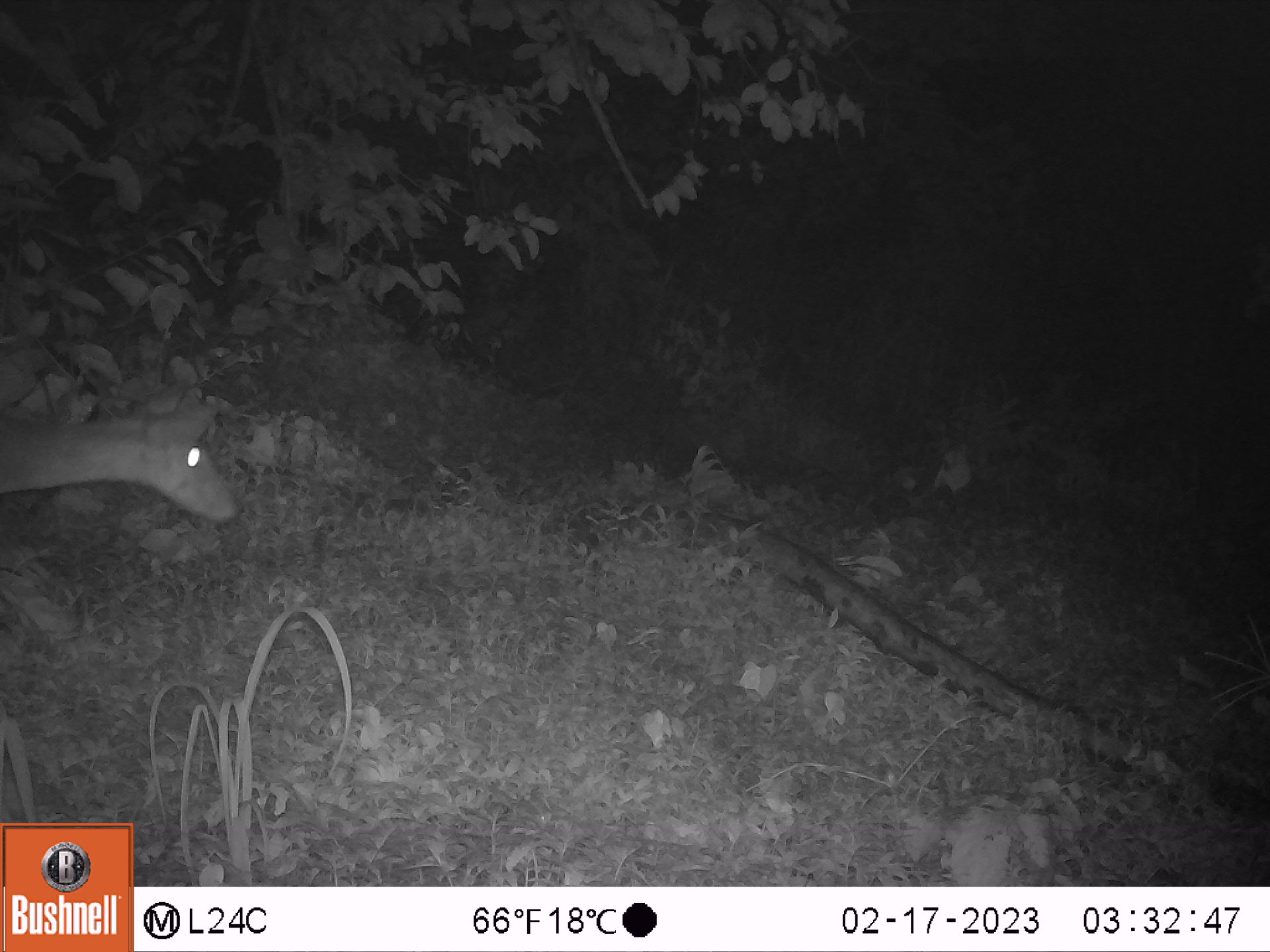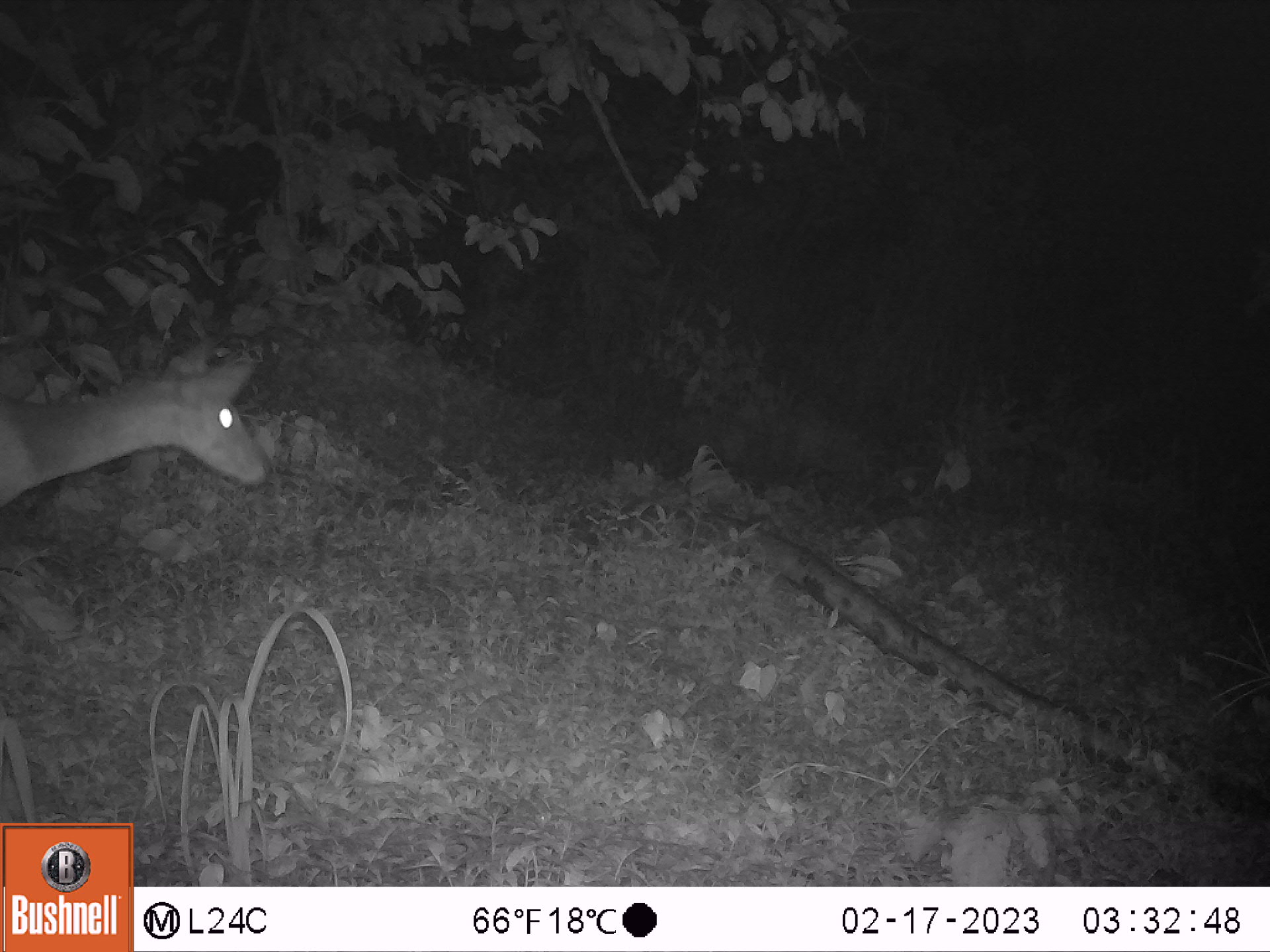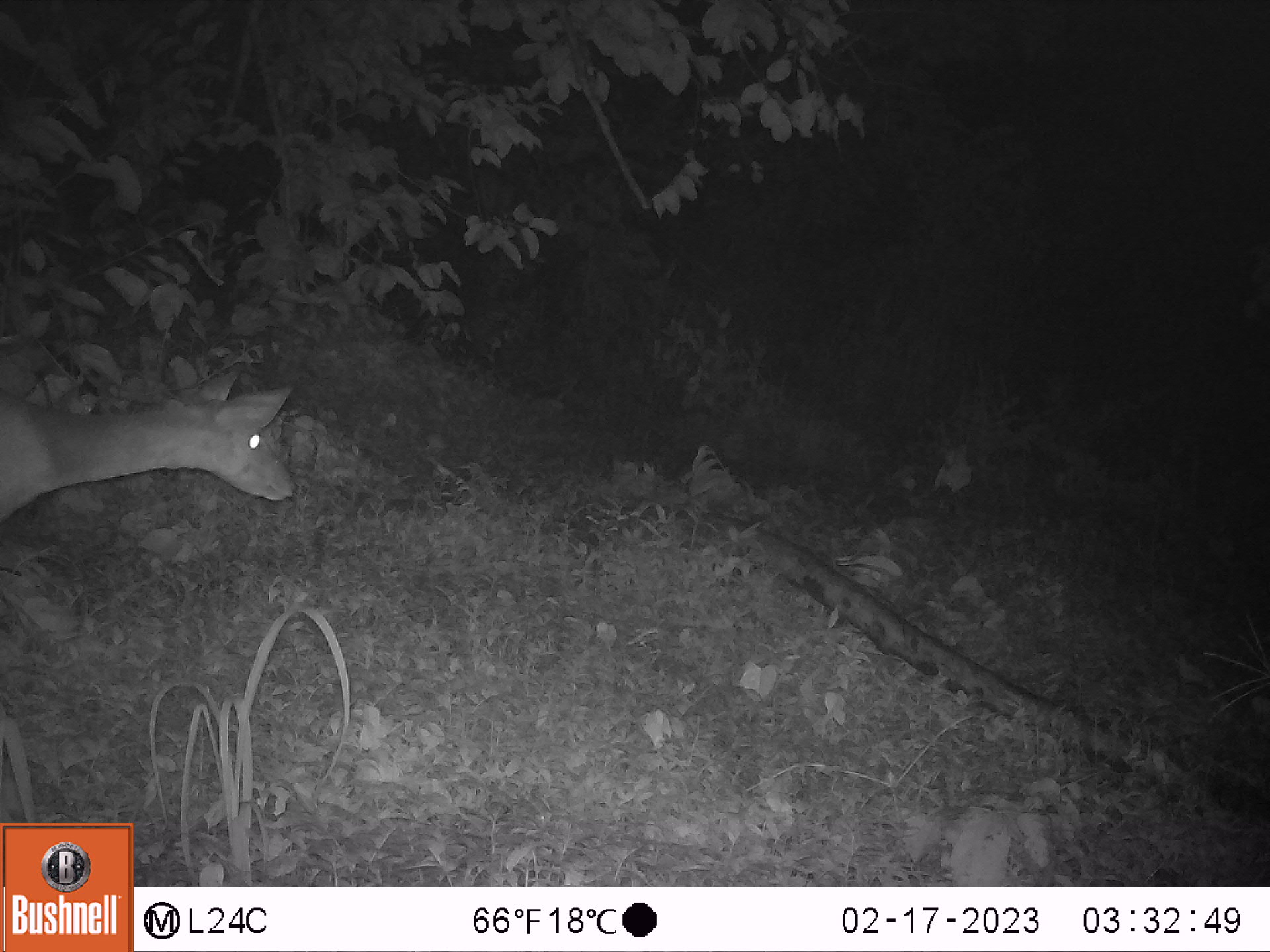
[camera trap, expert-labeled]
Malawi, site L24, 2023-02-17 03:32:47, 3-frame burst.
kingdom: Animalia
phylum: Chordata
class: Mammalia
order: Artiodactyla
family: Bovidae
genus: Tragelaphus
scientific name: Tragelaphus sylvaticus sylvaticus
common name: cape bushbuck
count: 1